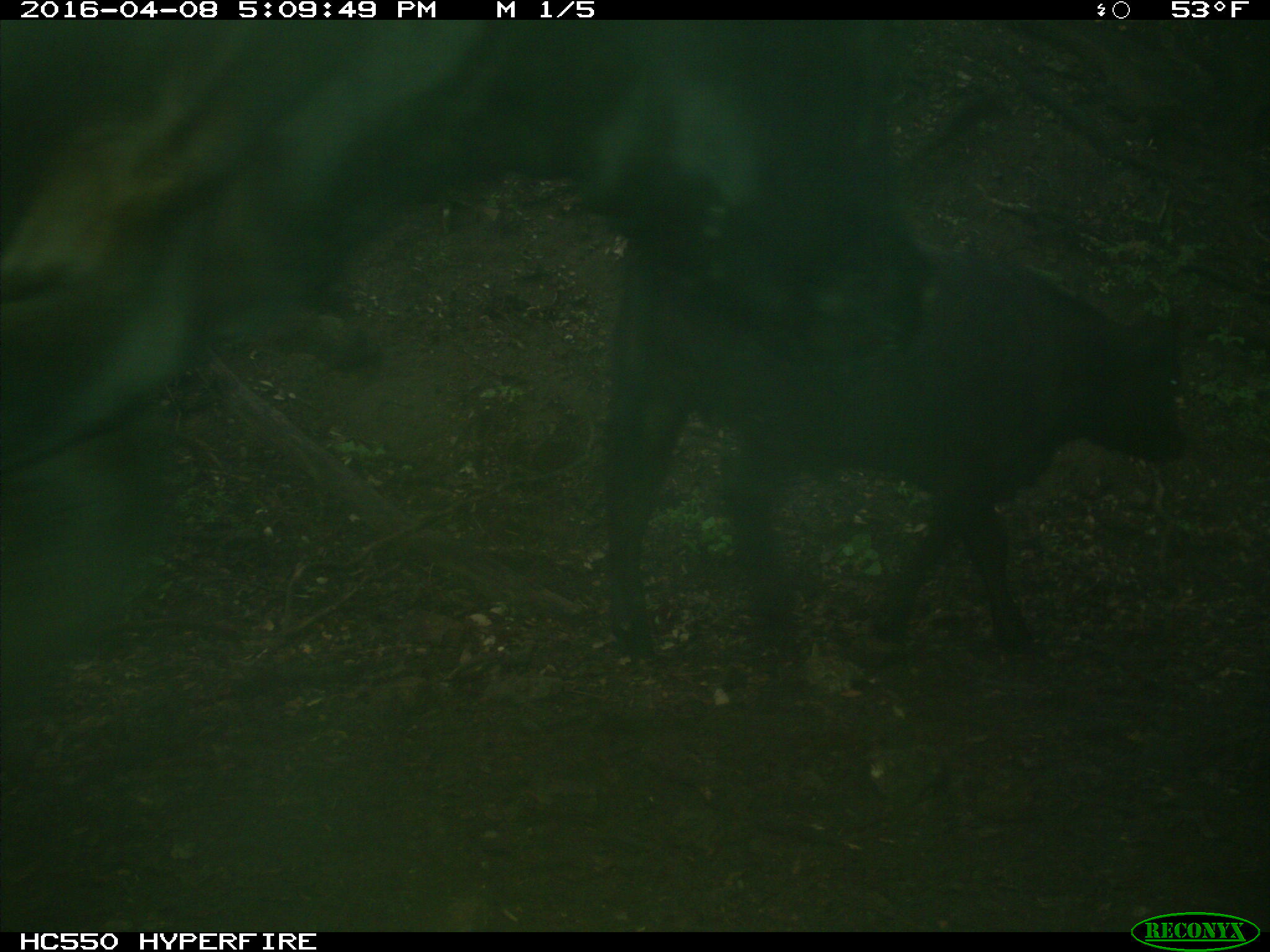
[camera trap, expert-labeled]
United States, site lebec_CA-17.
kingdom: Animalia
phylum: Chordata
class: Mammalia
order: Artiodactyla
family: Bovidae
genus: Bos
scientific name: Bos taurus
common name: domestic cow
Bos taurus (domestic cow).